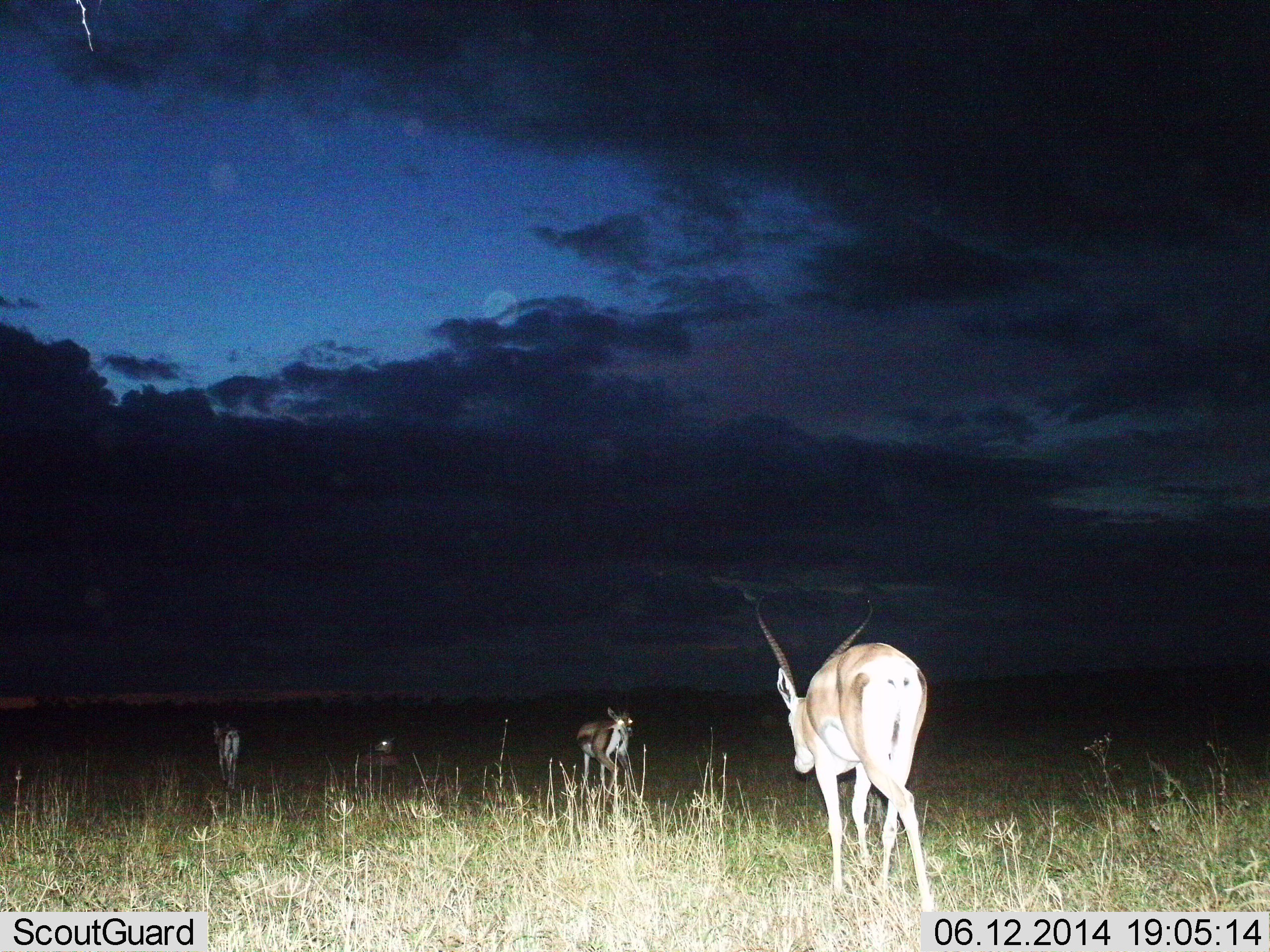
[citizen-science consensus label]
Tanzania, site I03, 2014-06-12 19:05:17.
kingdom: Animalia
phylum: Chordata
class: Mammalia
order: Artiodactyla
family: Bovidae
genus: Nanger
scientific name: Nanger granti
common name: grant's gazelle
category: gazellegrants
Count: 4.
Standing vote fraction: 29%.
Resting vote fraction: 21%.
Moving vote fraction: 100%.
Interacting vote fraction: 0%.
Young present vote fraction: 0%.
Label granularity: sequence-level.